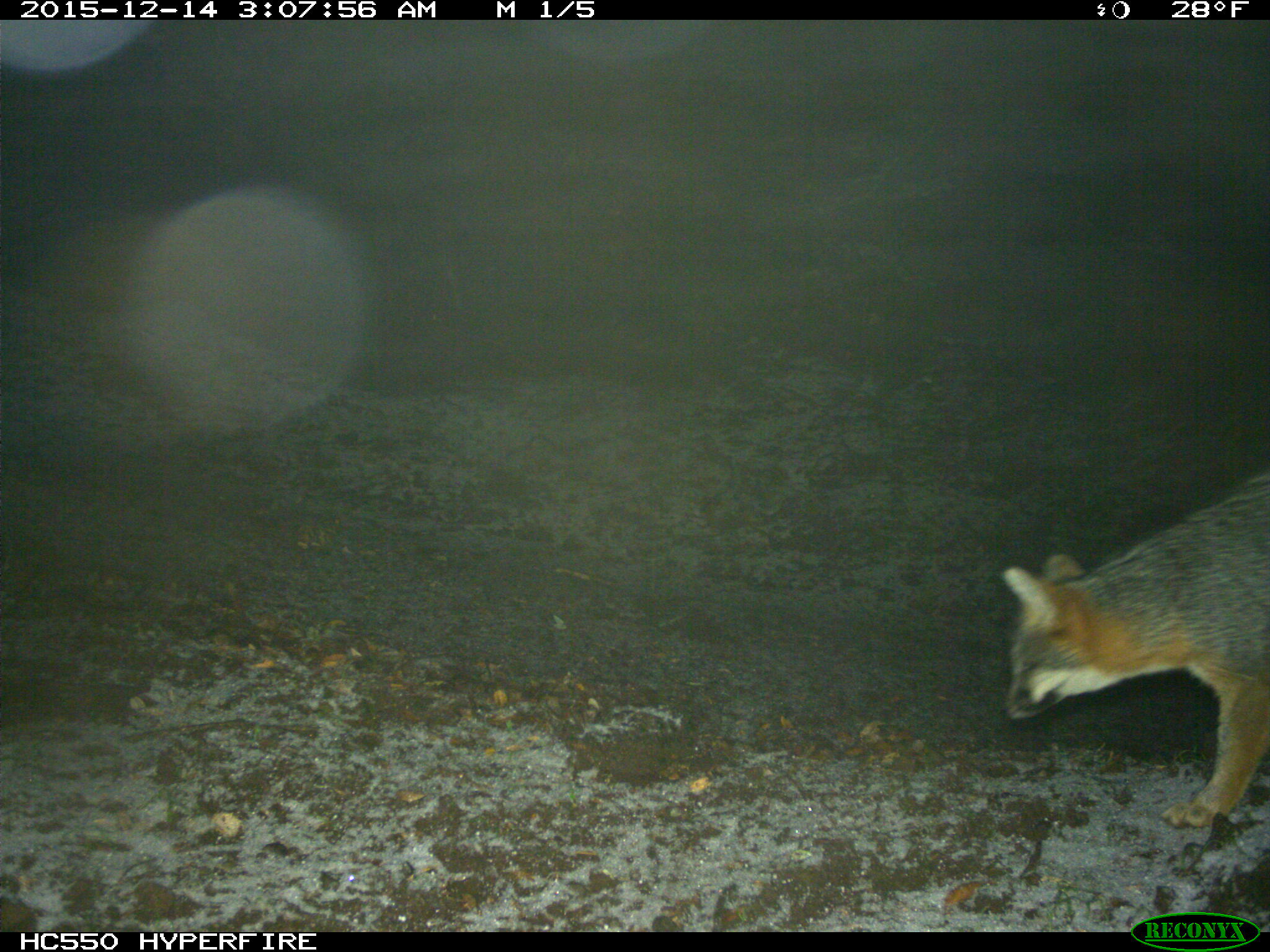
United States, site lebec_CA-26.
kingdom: Animalia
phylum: Chordata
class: Mammalia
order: Carnivora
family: Canidae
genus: Urocyon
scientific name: Urocyon cinereoargenteus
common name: gray fox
Urocyon cinereoargenteus (gray fox).